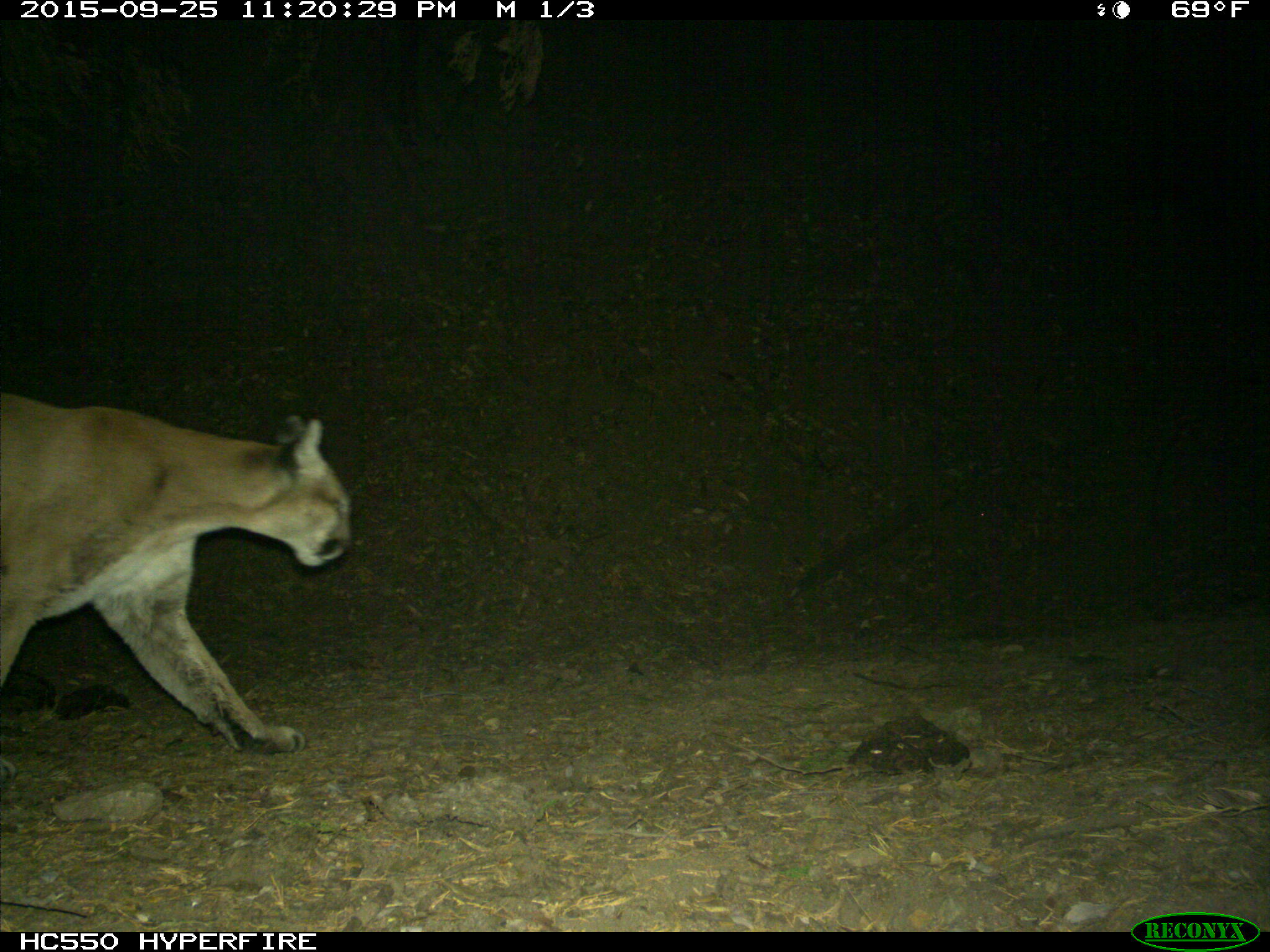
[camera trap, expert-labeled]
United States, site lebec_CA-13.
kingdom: Animalia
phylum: Chordata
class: Mammalia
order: Carnivora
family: Felidae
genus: Puma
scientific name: Puma concolor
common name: mountain lion